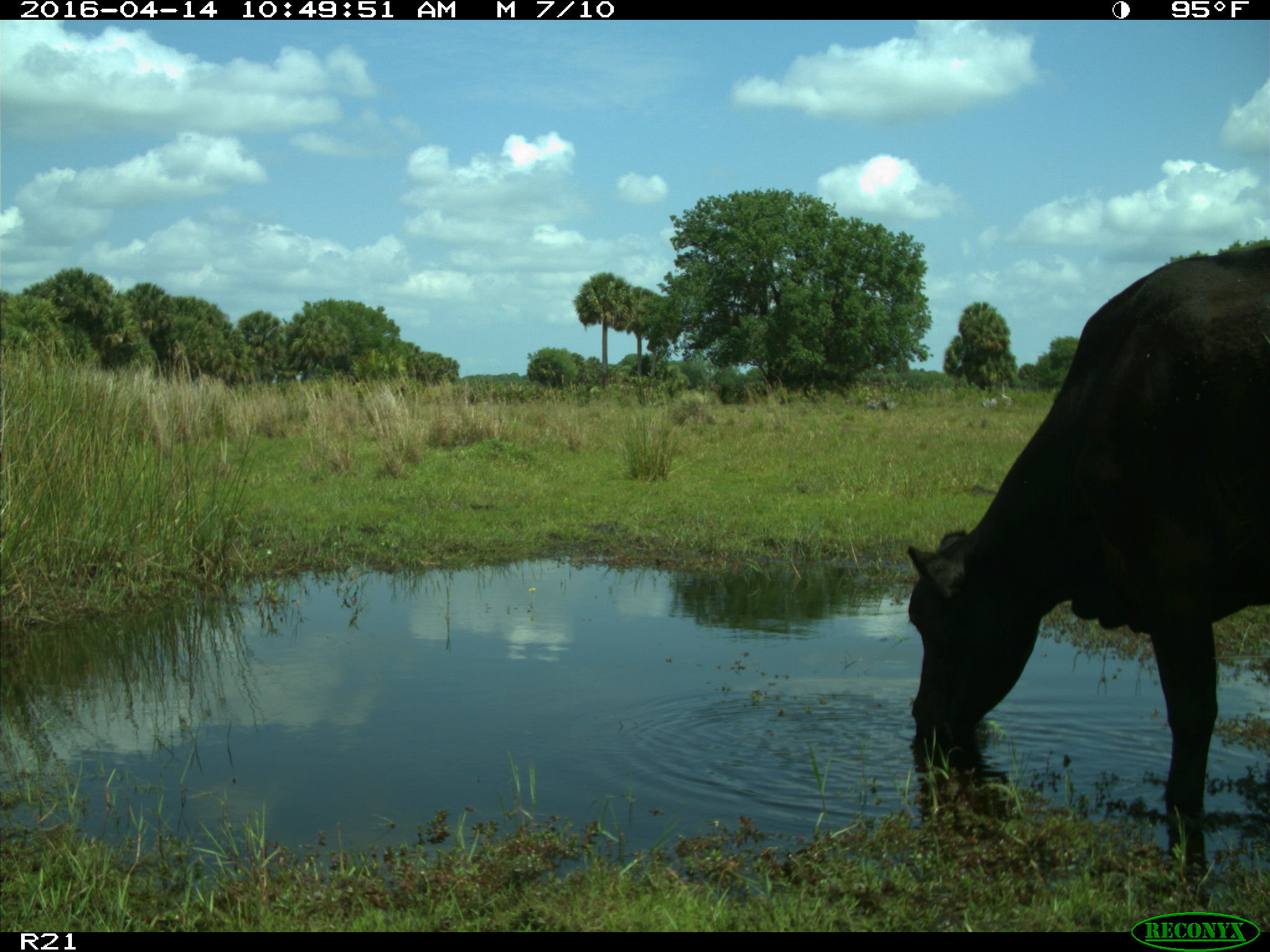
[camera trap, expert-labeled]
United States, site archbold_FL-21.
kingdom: Animalia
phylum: Chordata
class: Mammalia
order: Artiodactyla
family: Bovidae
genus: Bos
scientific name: Bos taurus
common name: domestic cow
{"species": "Bos taurus (domestic cow)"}